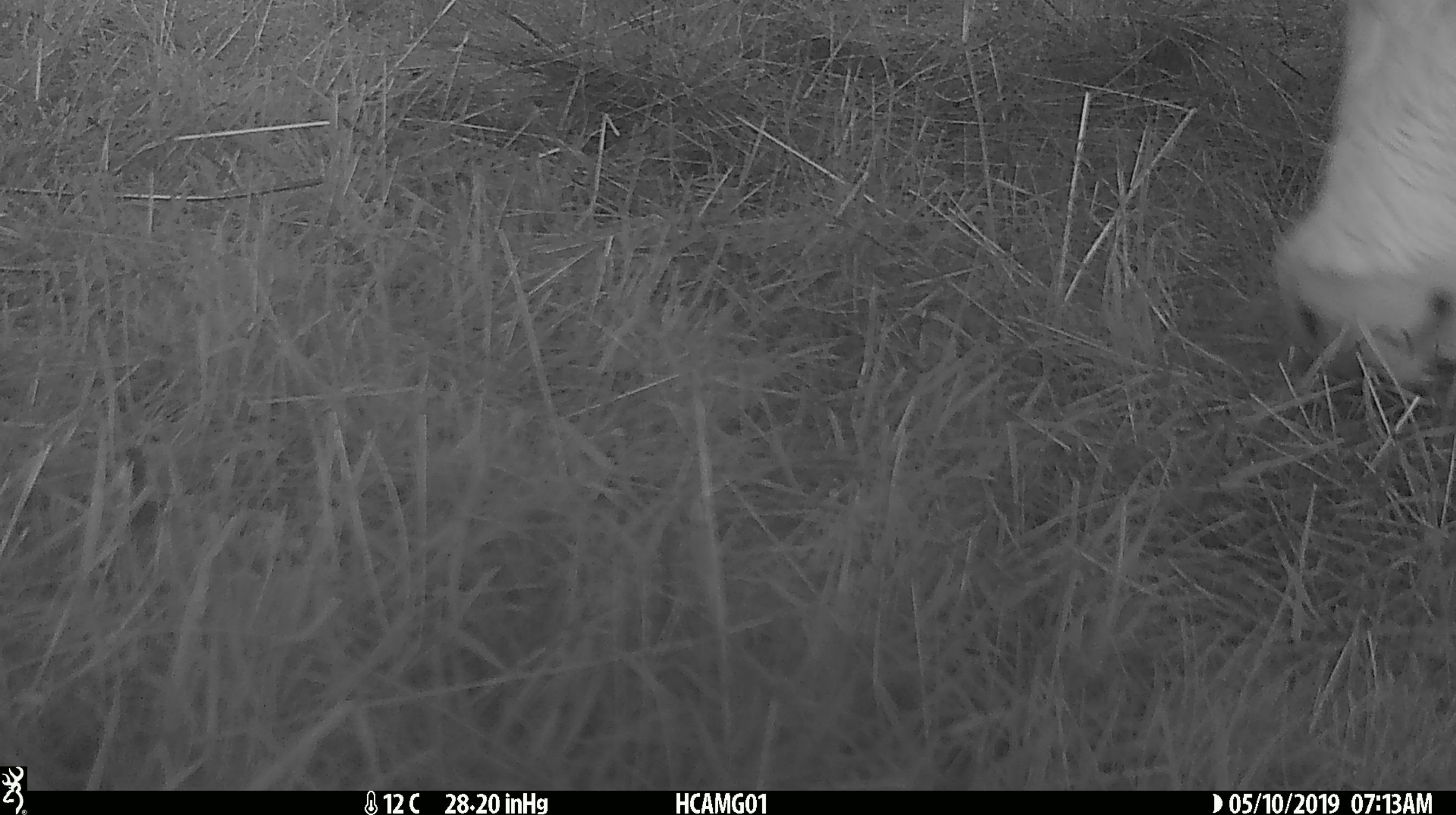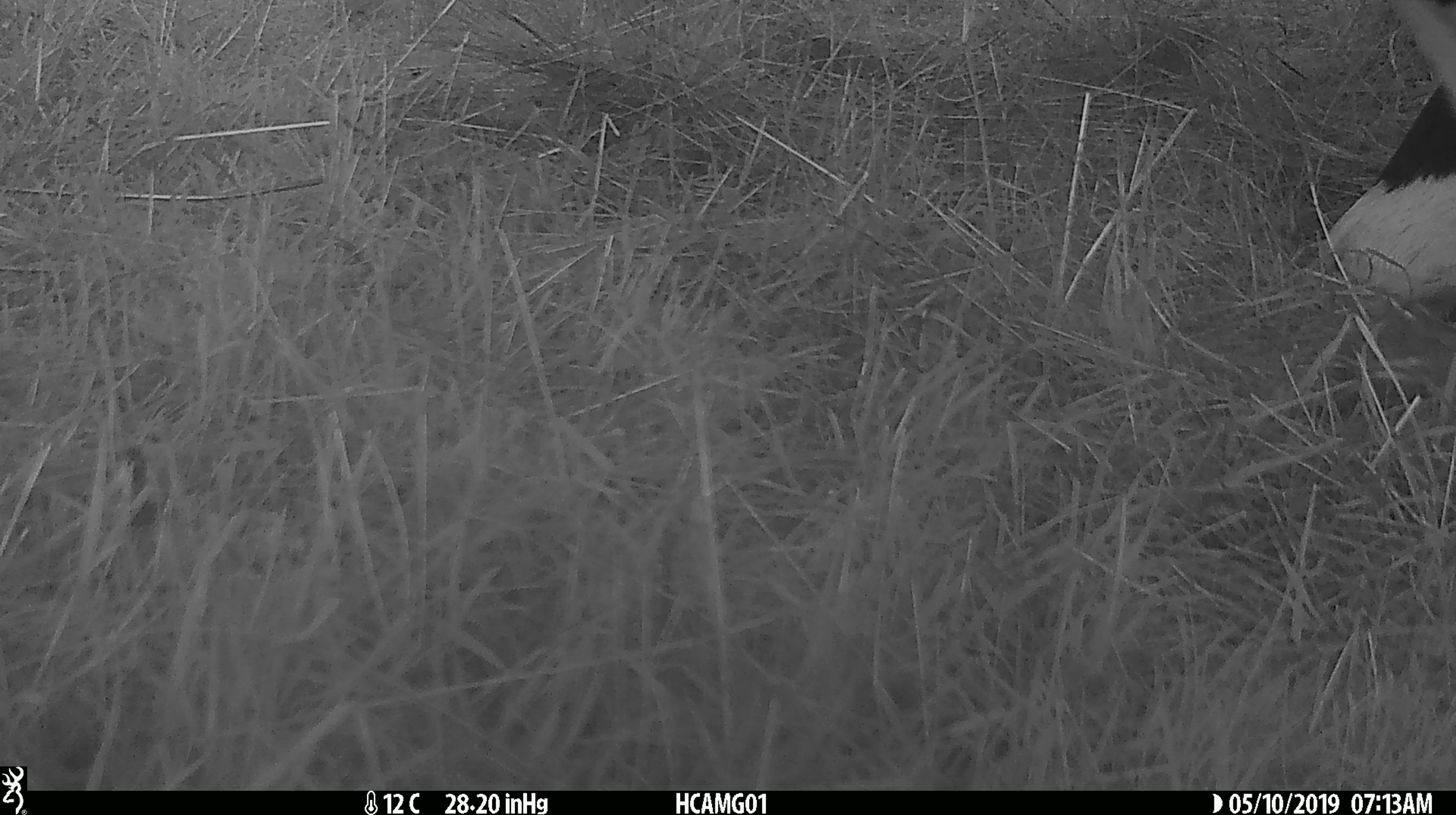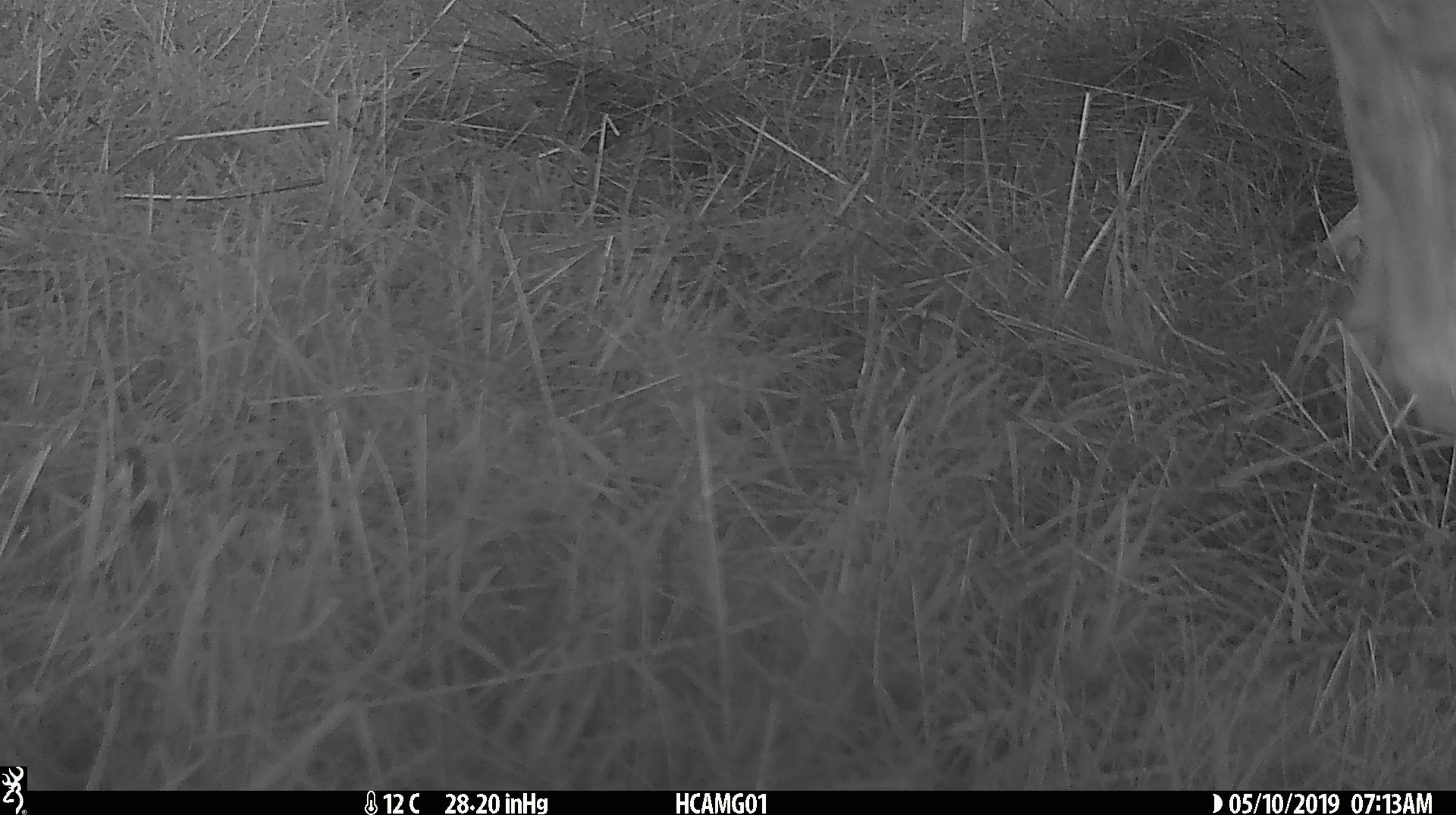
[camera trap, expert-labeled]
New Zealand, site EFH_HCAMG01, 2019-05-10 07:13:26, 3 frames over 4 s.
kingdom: Animalia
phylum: Chordata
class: Mammalia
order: Artiodactyla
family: Bovidae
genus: Bos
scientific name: Bos taurus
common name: domestic cow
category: cow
Cow (domestic cow) (Bos taurus).